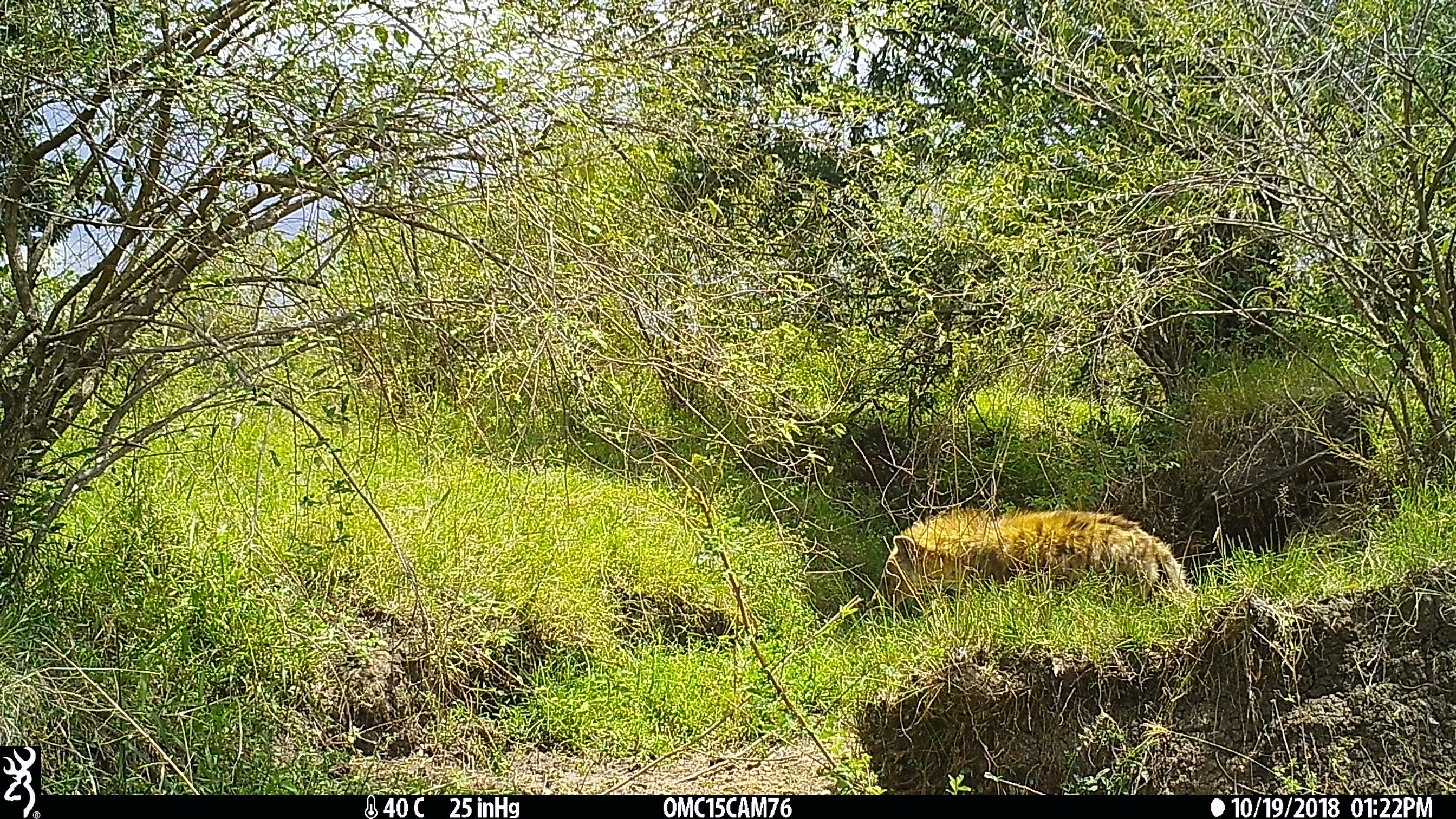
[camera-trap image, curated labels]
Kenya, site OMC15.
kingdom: Animalia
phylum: Chordata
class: Mammalia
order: Carnivora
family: Hyaenidae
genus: Crocuta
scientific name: Crocuta crocuta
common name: spotted hyena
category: hyena spotted